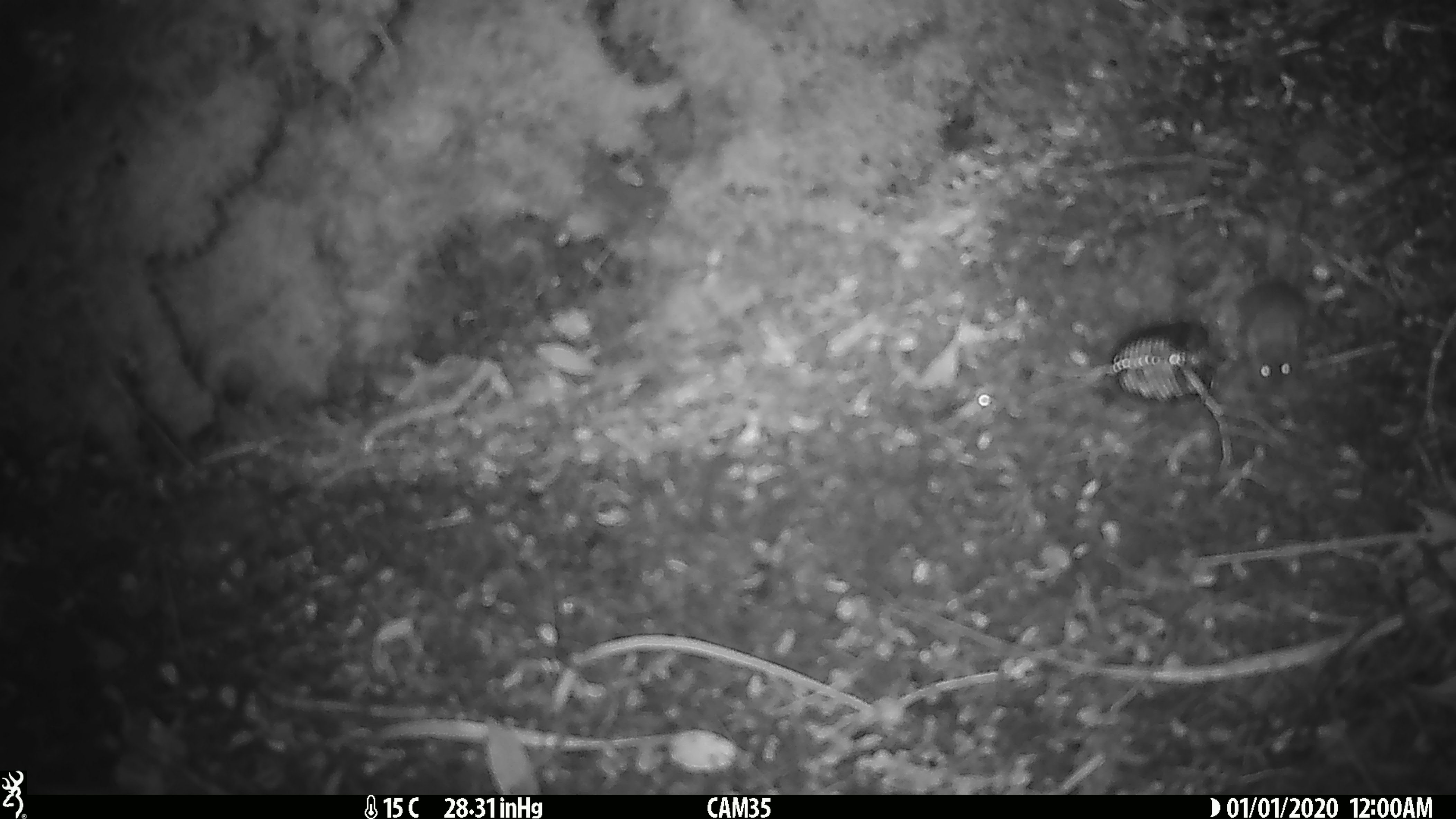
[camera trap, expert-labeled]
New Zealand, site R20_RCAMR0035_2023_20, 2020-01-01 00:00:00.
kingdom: Animalia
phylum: Chordata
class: Mammalia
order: Rodentia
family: Muridae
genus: Mus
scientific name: Mus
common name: mouse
Mouse (Mus).